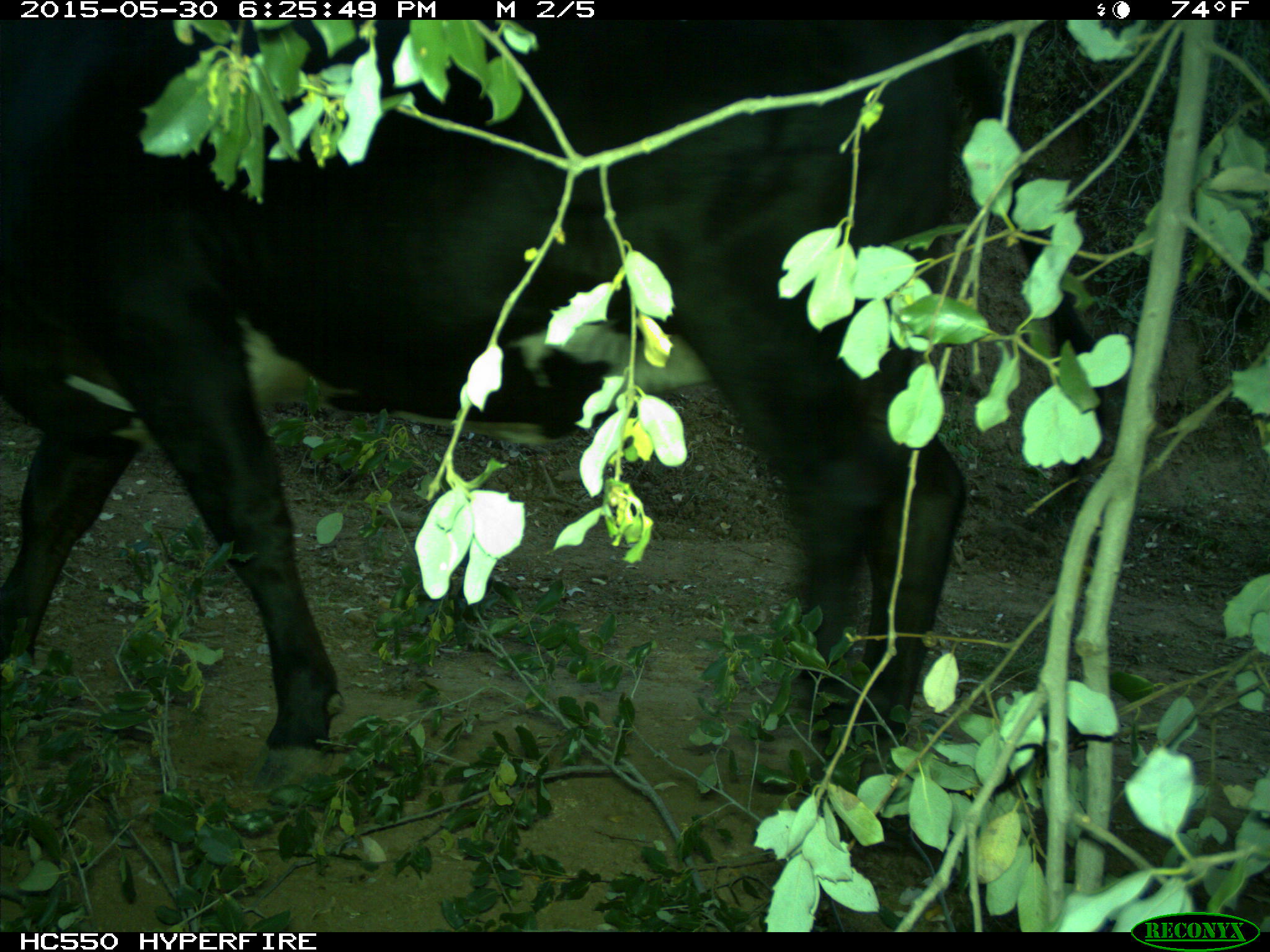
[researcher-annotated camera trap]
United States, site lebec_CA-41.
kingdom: Animalia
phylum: Chordata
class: Mammalia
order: Artiodactyla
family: Bovidae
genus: Bos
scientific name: Bos taurus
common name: domestic cow